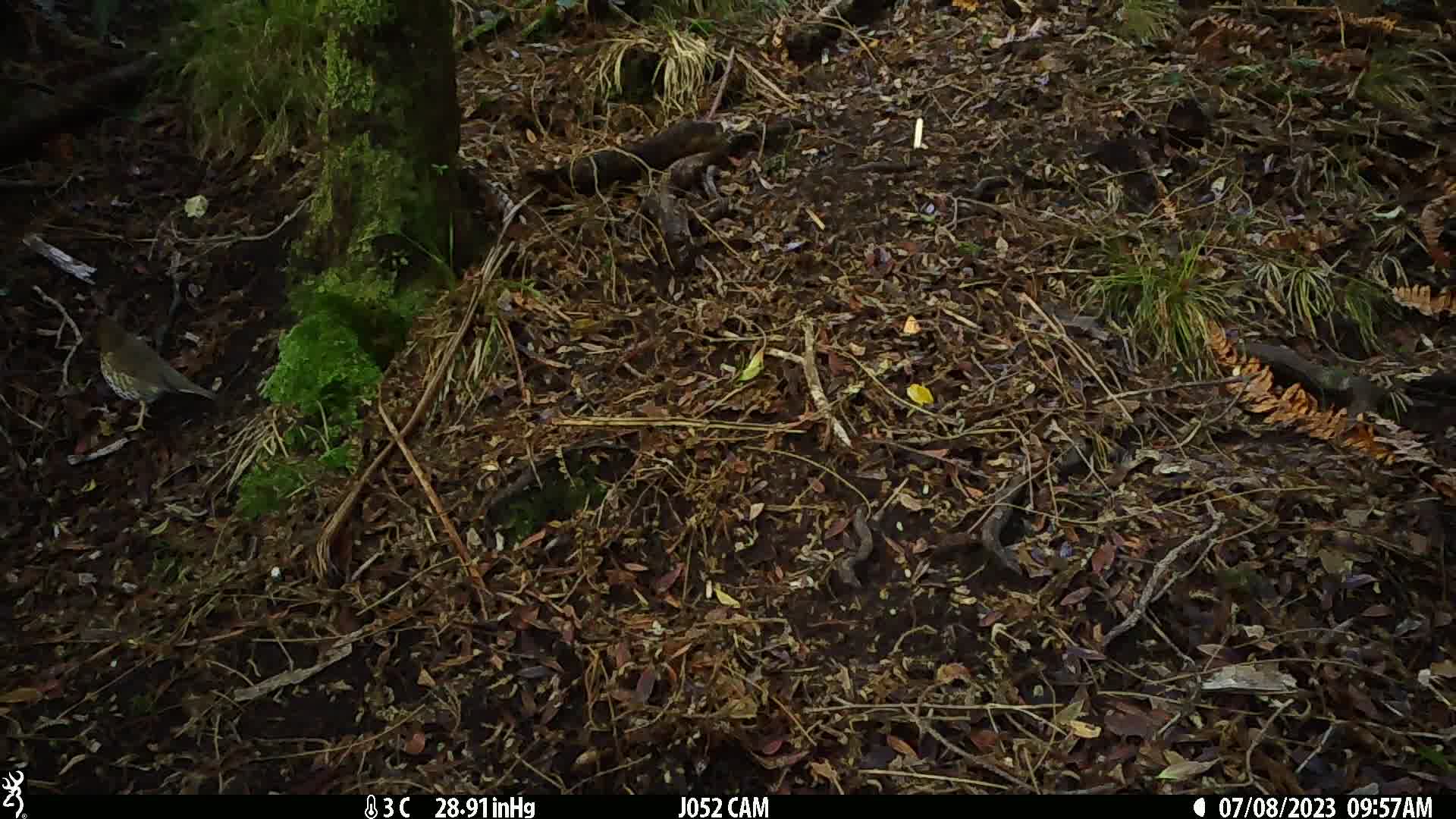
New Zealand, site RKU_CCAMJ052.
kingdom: Animalia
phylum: Chordata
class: Aves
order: Passeriformes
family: Turdidae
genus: Turdus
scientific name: Turdus philomelos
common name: song thrush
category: thrush